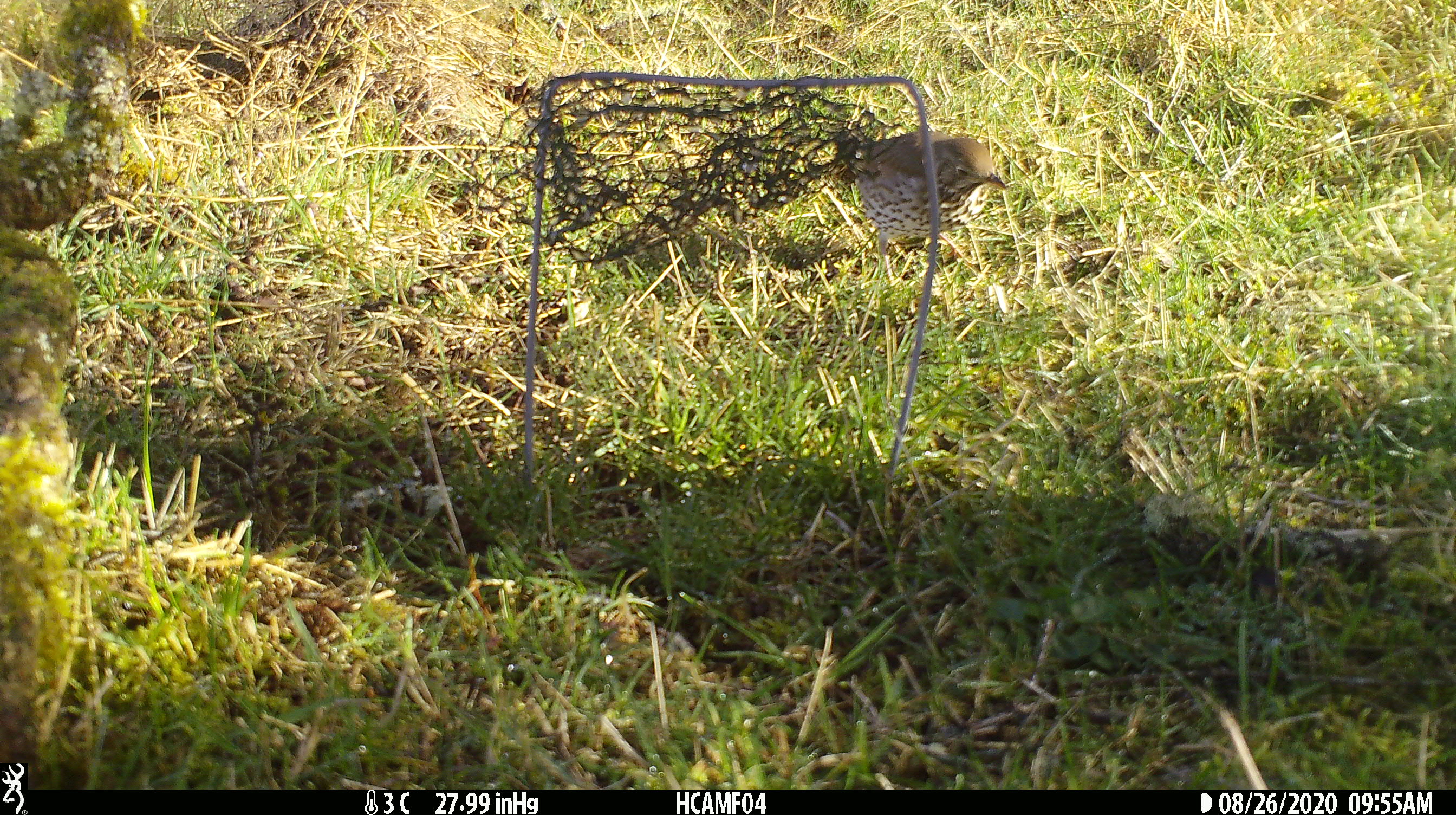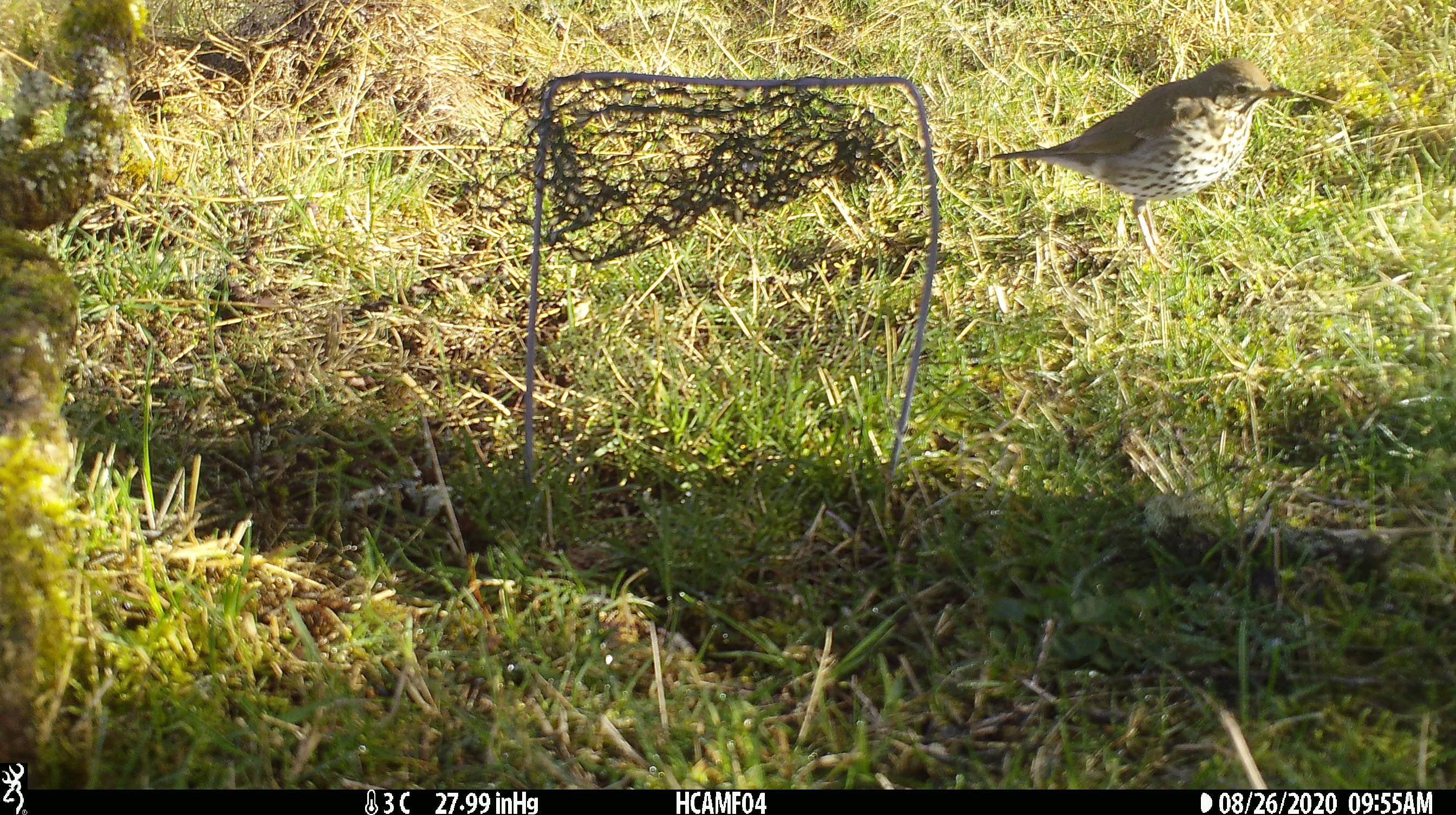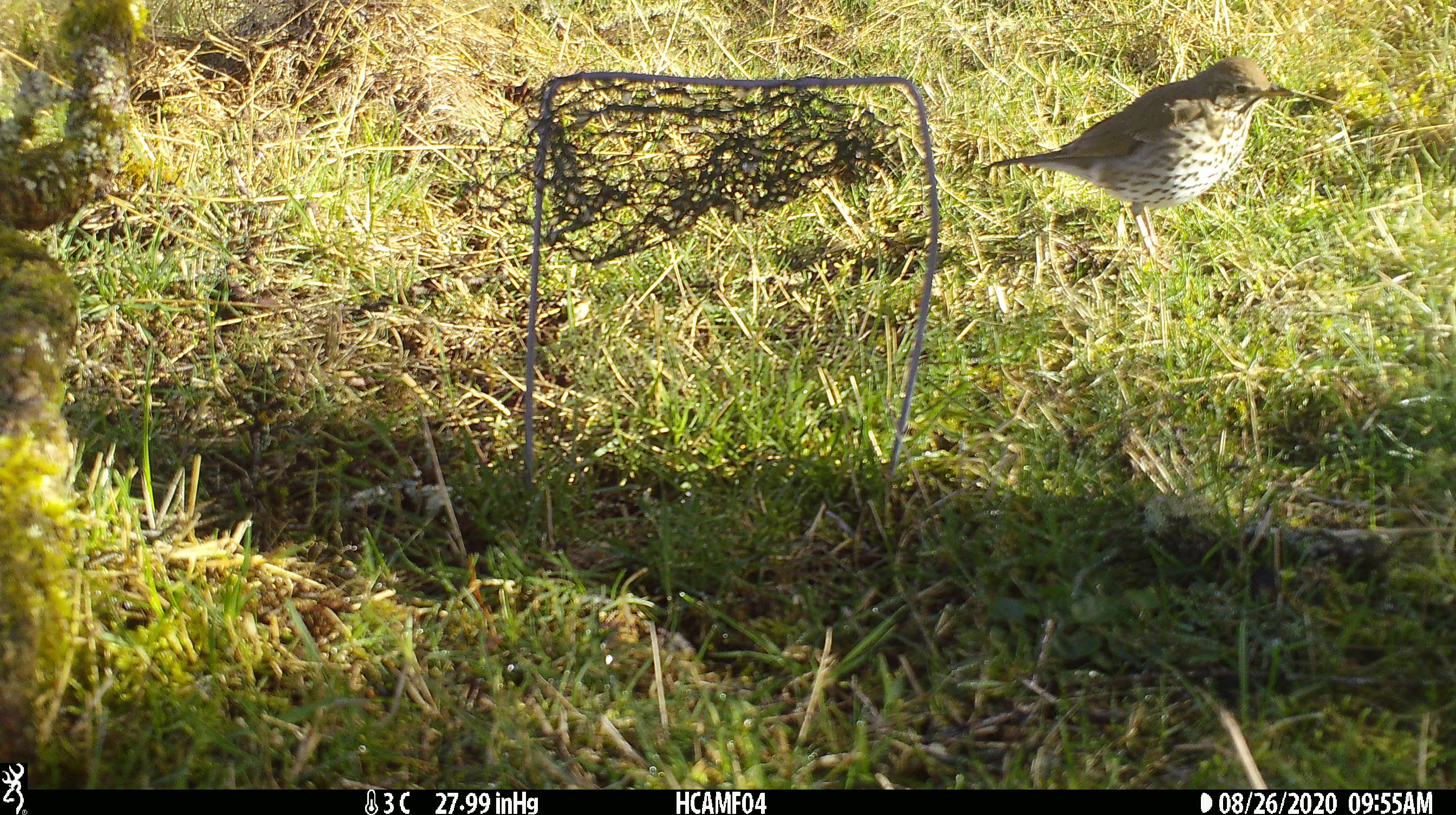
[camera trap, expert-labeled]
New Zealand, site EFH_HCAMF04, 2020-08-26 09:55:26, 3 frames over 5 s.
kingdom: Animalia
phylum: Chordata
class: Aves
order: Passeriformes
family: Turdidae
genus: Turdus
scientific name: Turdus philomelos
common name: song thrush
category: thrush